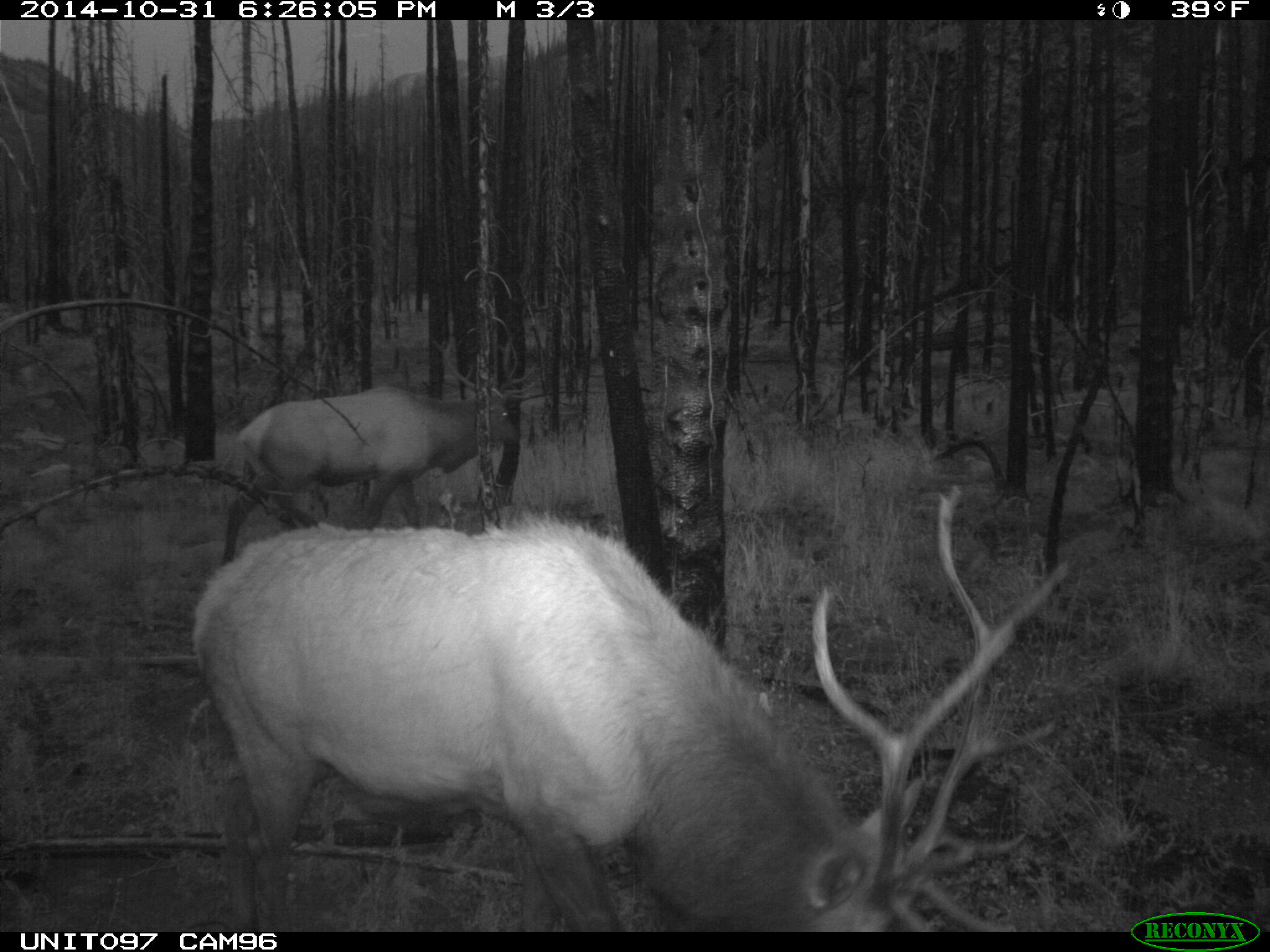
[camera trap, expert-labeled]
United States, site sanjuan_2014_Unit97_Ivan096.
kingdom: Animalia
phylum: Chordata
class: Mammalia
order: Artiodactyla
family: Cervidae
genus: Cervus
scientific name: Cervus elaphus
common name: red deer